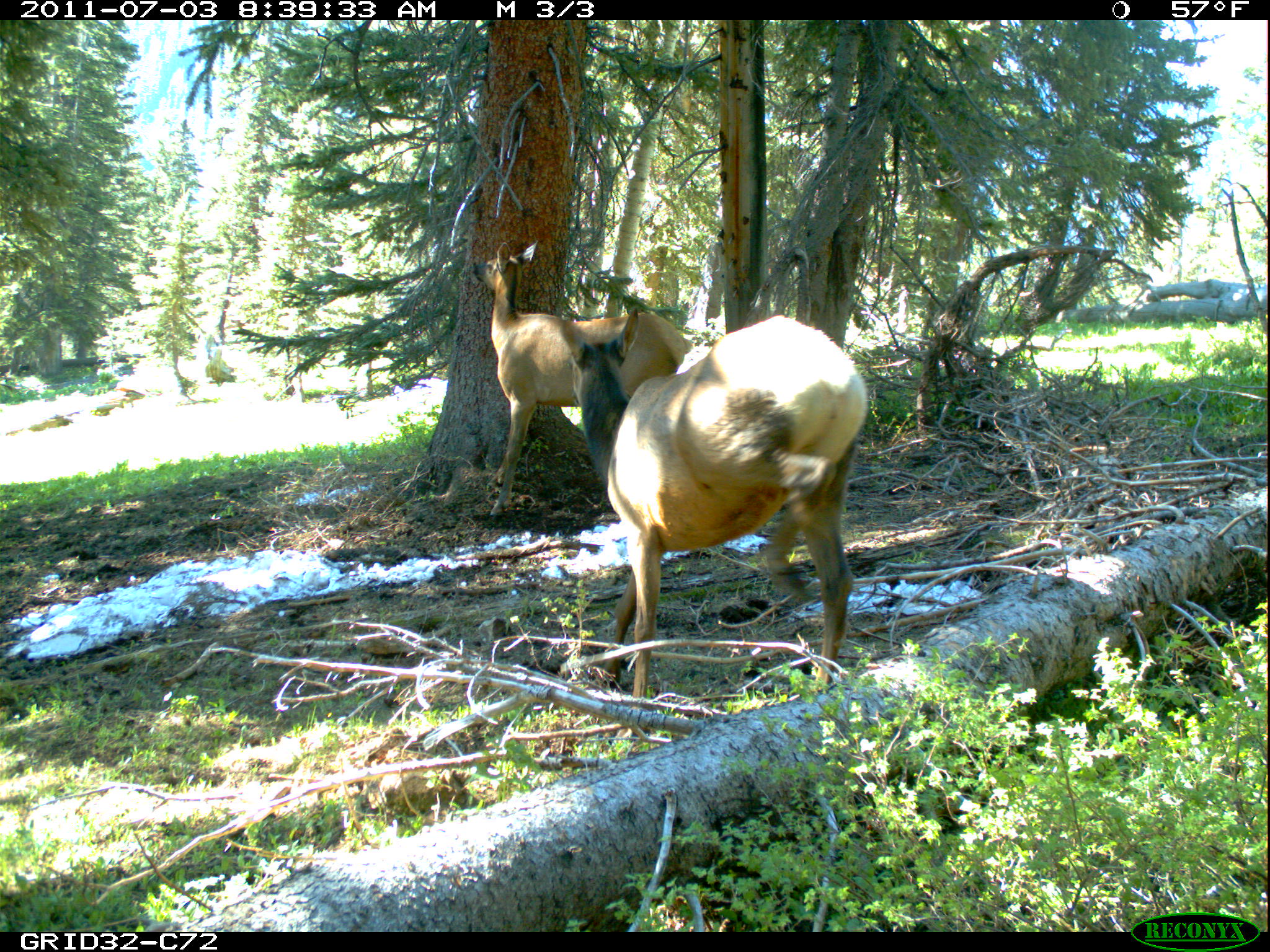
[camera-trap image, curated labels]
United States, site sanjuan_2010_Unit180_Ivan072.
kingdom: Animalia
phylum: Chordata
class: Mammalia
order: Artiodactyla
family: Cervidae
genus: Cervus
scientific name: Cervus elaphus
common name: red deer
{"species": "Cervus elaphus (red deer)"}